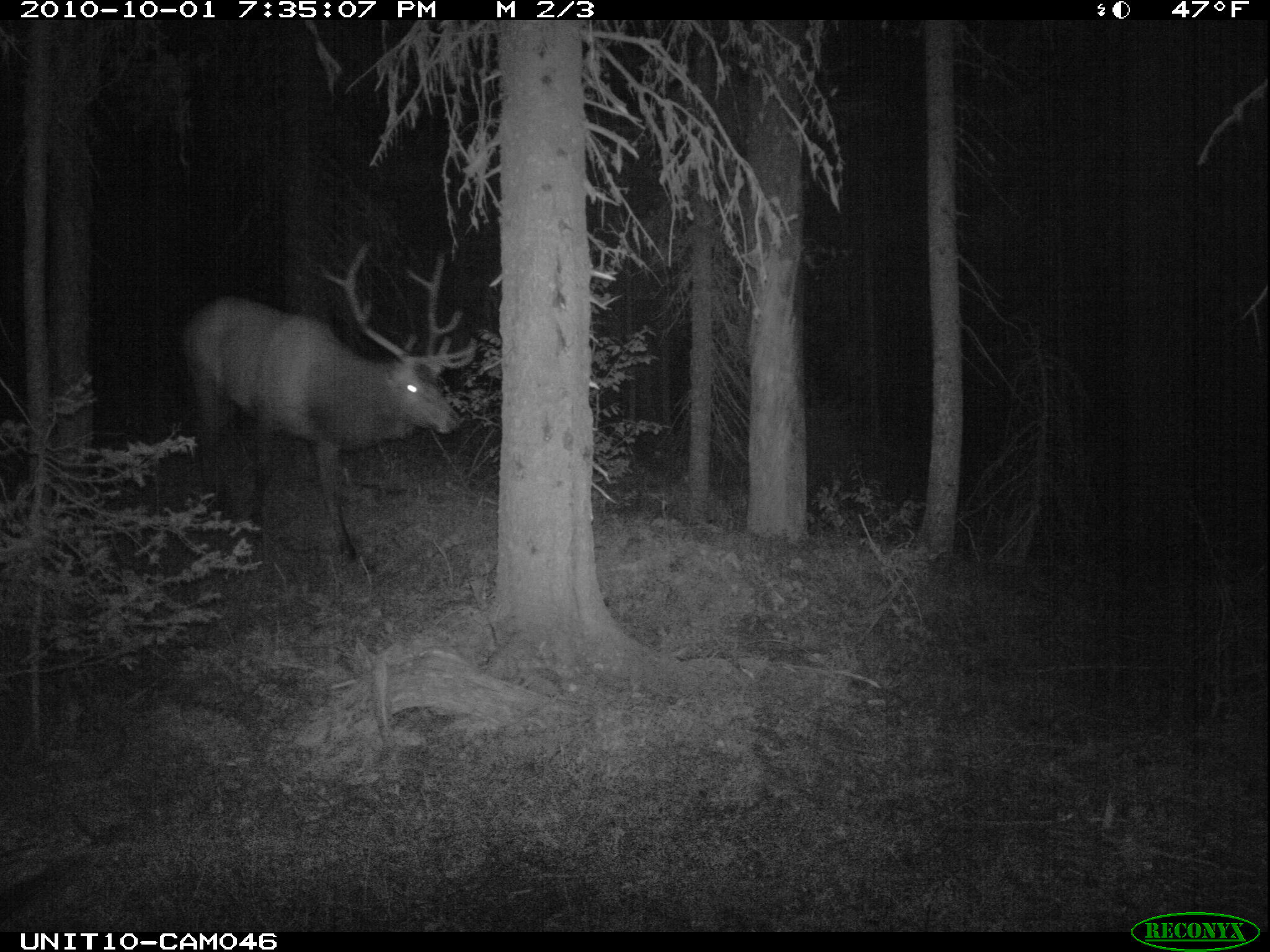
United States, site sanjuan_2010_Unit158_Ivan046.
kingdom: Animalia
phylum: Chordata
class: Mammalia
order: Artiodactyla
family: Cervidae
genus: Cervus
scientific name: Cervus elaphus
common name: red deer